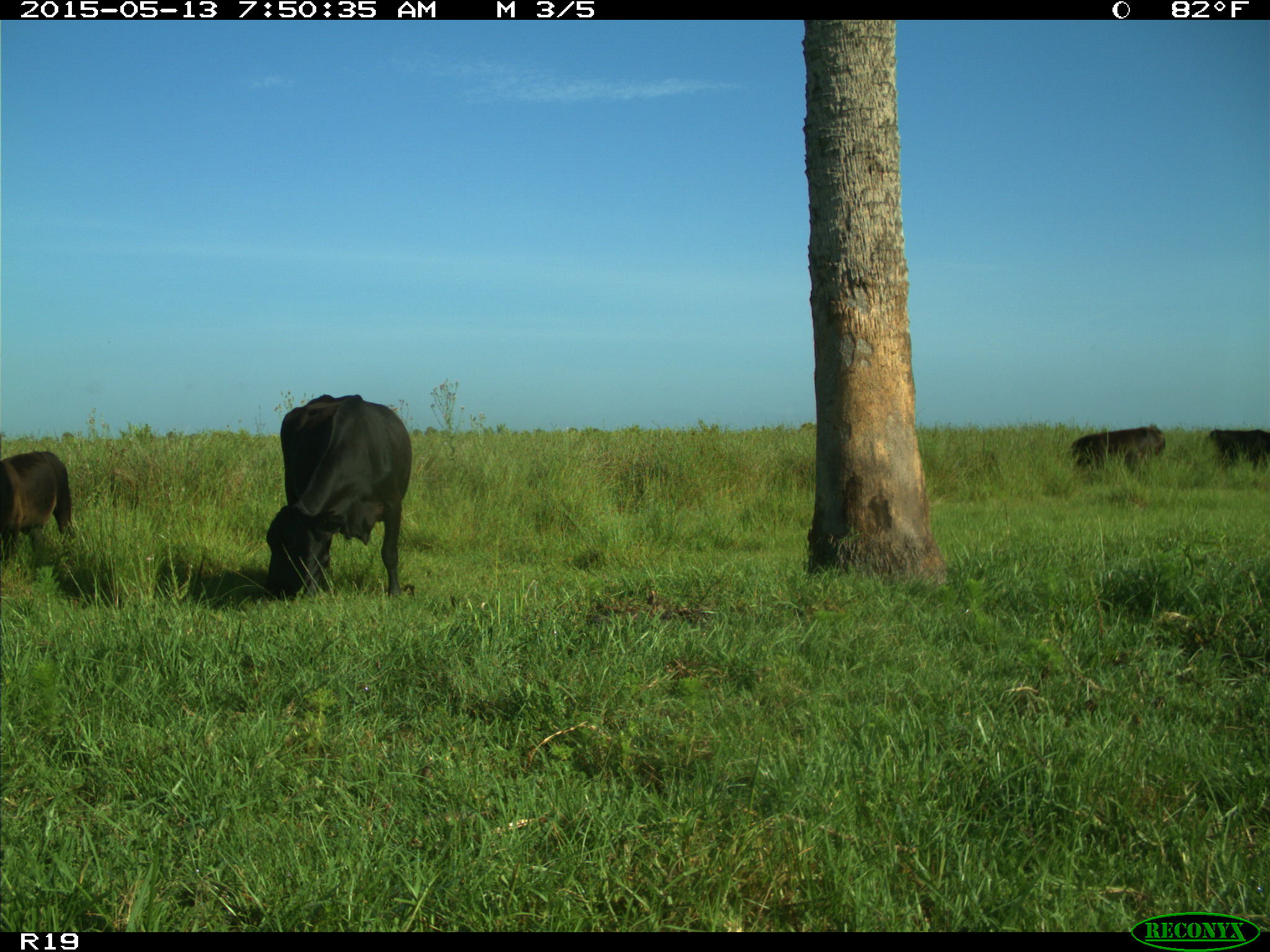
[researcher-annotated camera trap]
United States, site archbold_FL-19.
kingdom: Animalia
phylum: Chordata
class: Mammalia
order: Artiodactyla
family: Bovidae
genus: Bos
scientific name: Bos taurus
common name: domestic cow